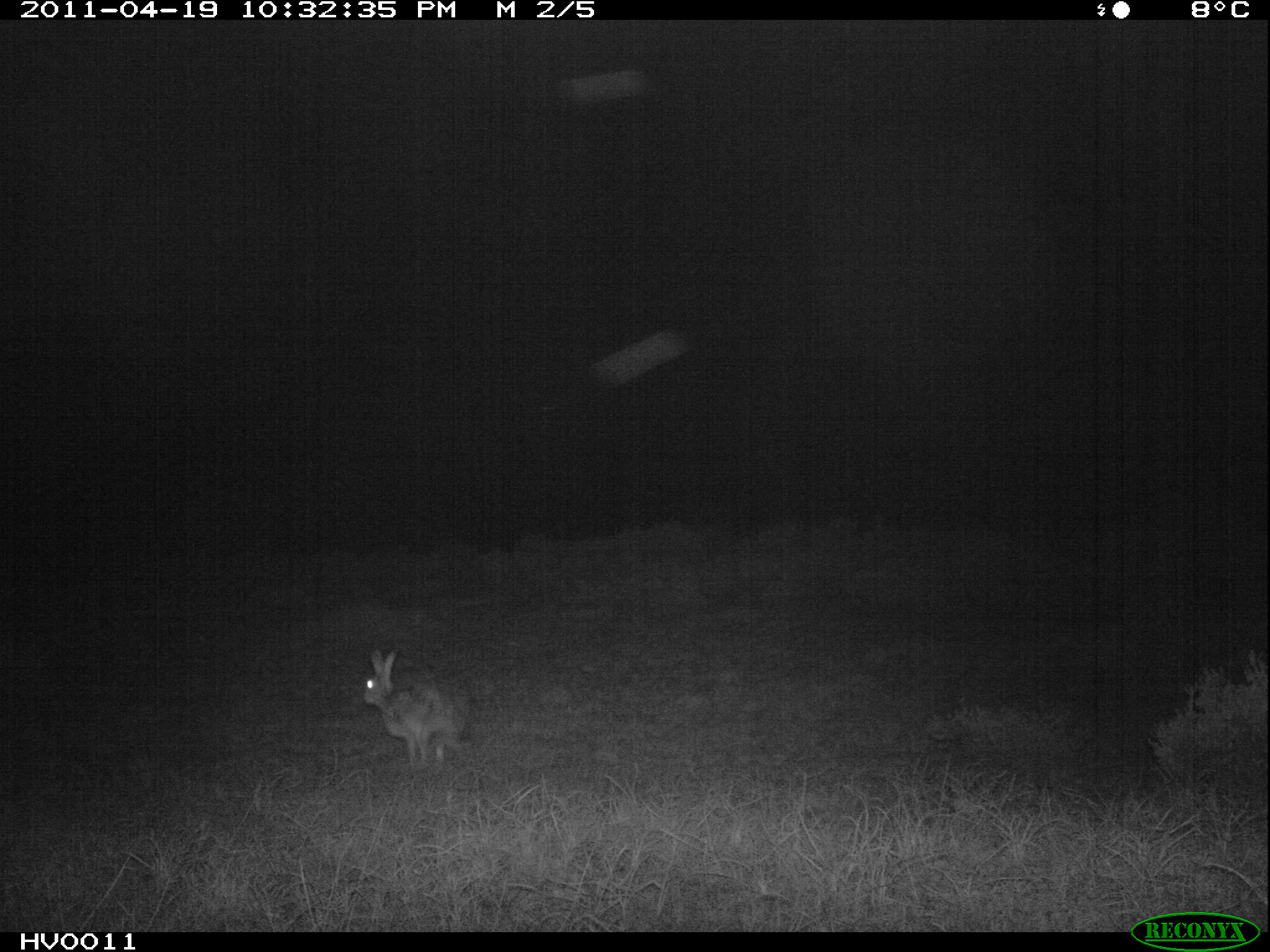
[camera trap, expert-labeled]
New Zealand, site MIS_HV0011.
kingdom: Animalia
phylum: Chordata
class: Mammalia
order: Lagomorpha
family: Leporidae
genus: Lepus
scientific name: Lepus europaeus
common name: brown hare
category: hare